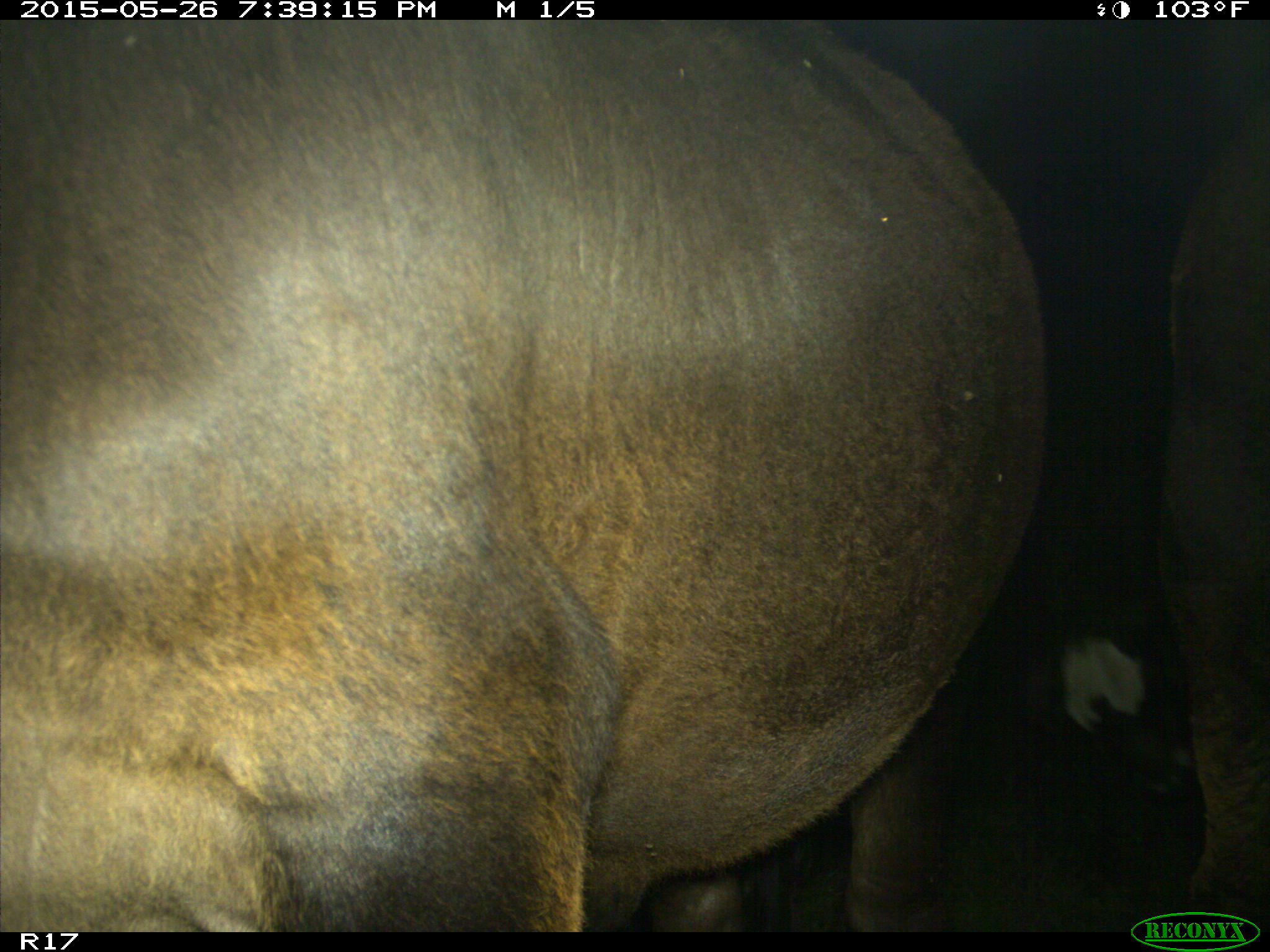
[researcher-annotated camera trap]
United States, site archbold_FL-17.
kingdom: Animalia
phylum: Chordata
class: Mammalia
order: Artiodactyla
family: Bovidae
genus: Bos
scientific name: Bos taurus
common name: domestic cow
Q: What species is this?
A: Bos taurus (domestic cow).